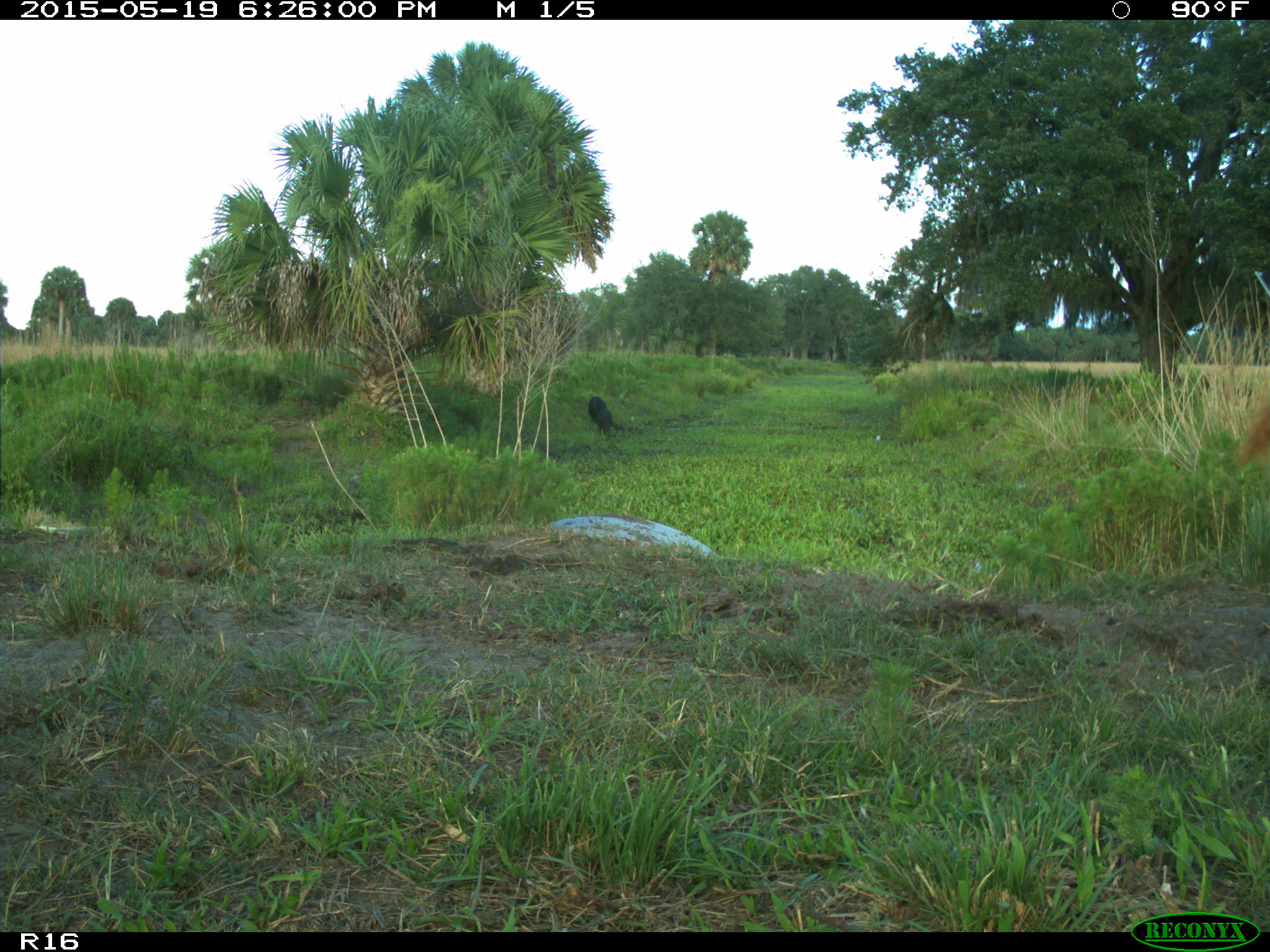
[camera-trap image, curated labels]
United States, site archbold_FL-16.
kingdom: Animalia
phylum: Chordata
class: Mammalia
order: Artiodactyla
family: Bovidae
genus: Bos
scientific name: Bos taurus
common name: domestic cow